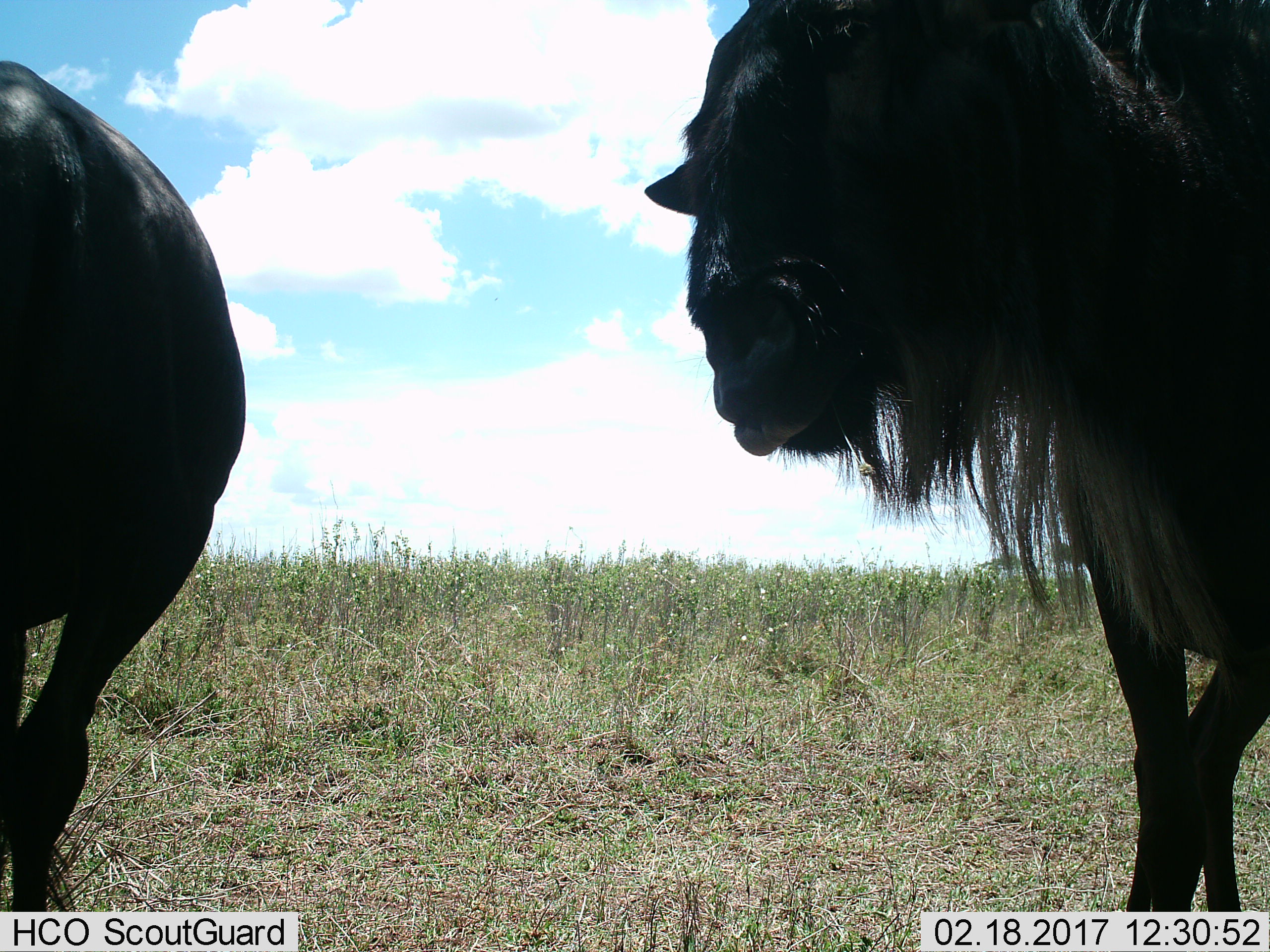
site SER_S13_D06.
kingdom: Animalia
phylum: Chordata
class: Mammalia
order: Artiodactyla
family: Bovidae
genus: Connochaetes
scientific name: Connochaetes taurinus taurinus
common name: blue wildebeest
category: wildebeestblue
Wildebeestblue (blue wildebeest) (Connochaetes taurinus taurinus), count 2. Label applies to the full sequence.